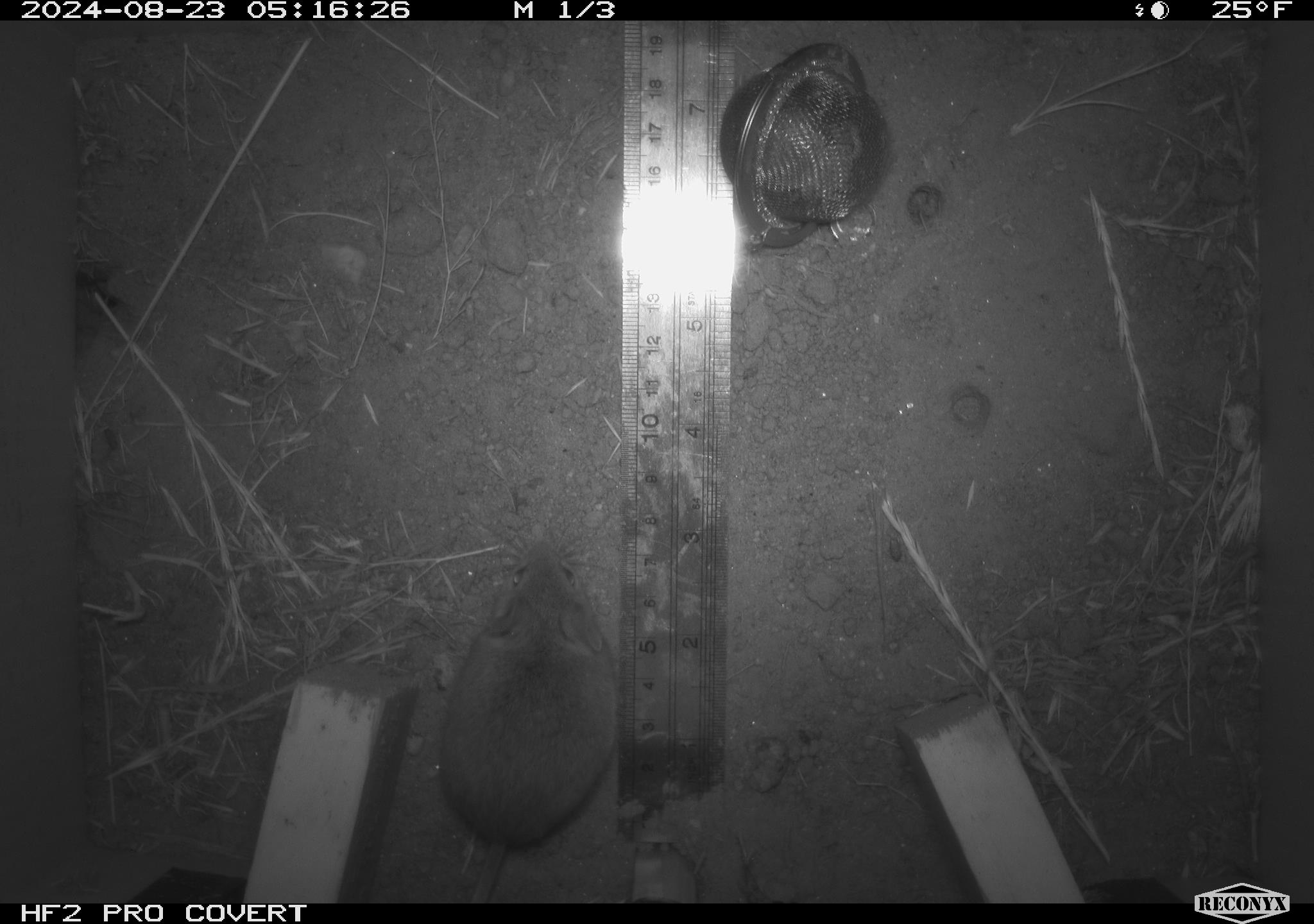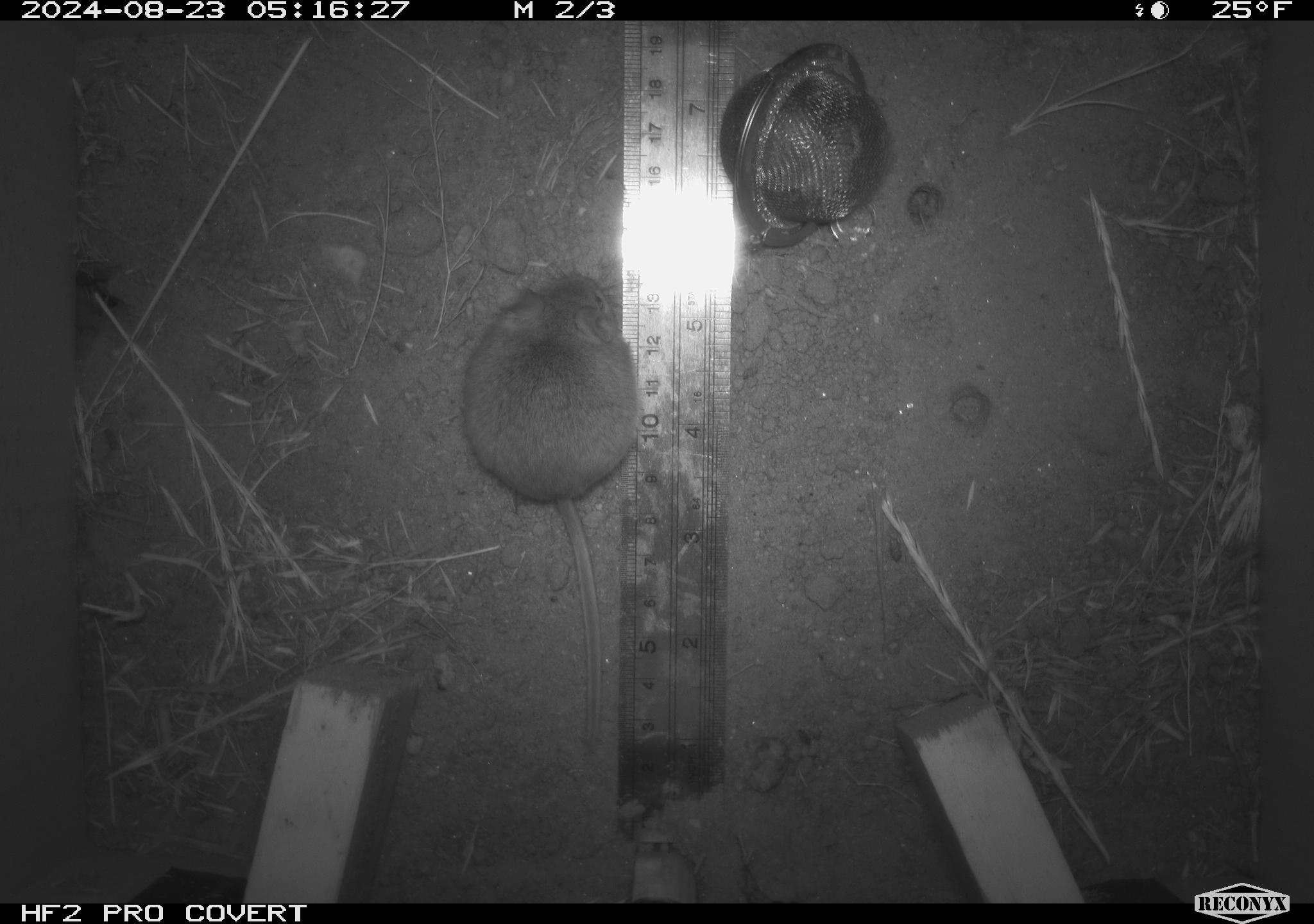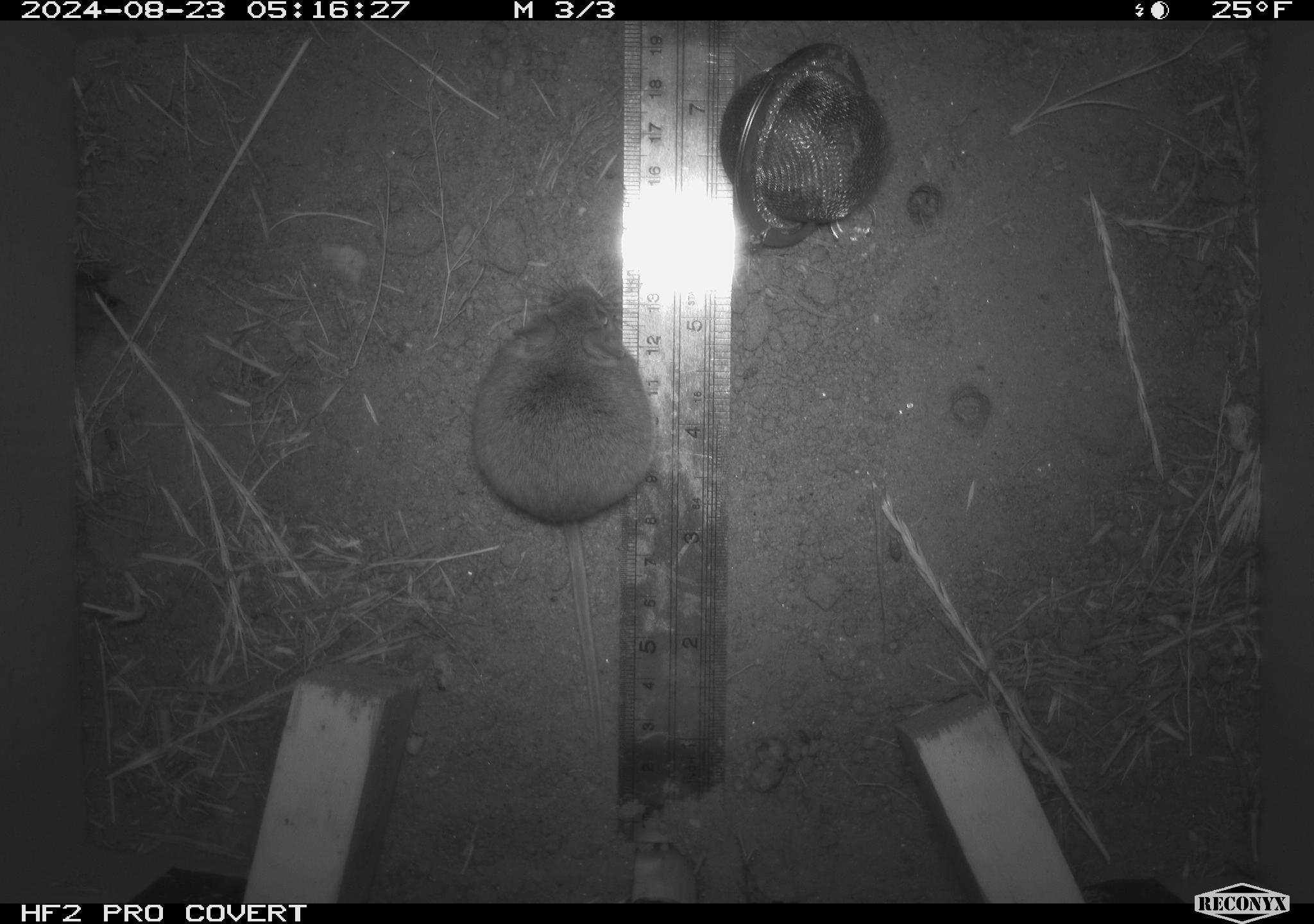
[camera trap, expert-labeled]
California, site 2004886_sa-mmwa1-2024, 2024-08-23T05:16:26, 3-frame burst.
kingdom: Animalia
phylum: Chordata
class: Mammalia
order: Rodentia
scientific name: Rodentia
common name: mouse species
Mouse species (Rodentia).